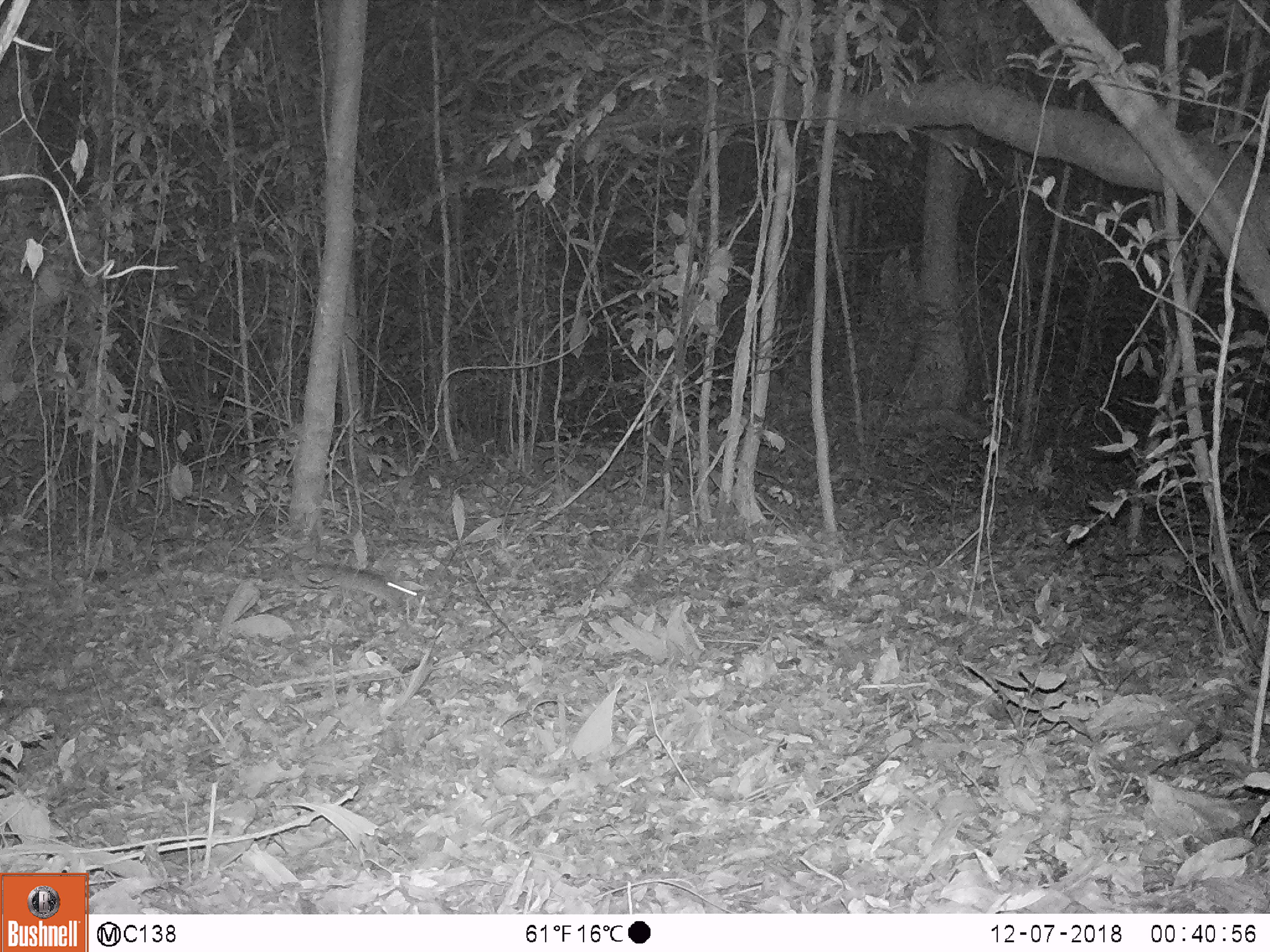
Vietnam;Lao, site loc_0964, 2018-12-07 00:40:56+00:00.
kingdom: Animalia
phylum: Chordata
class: Mammalia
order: Rodentia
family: Muridae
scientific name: Muridae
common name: old-world mice and rats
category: unidentified murid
Unidentified murid (old-world mice and rats) (Muridae). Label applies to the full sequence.